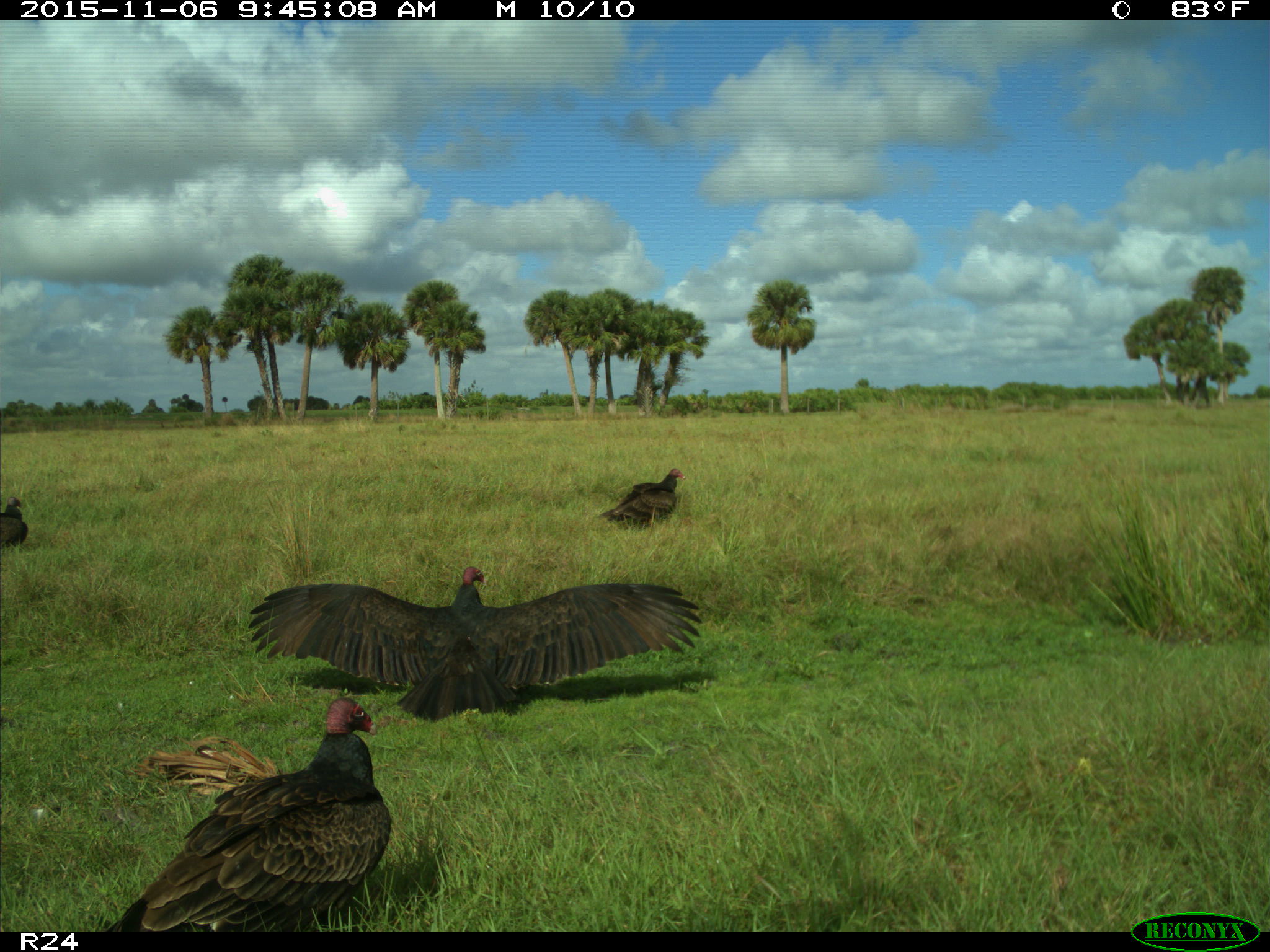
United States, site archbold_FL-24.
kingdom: Animalia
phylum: Chordata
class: Aves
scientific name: Aves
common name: birds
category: unidentified bird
Unidentified bird (birds) (Aves).